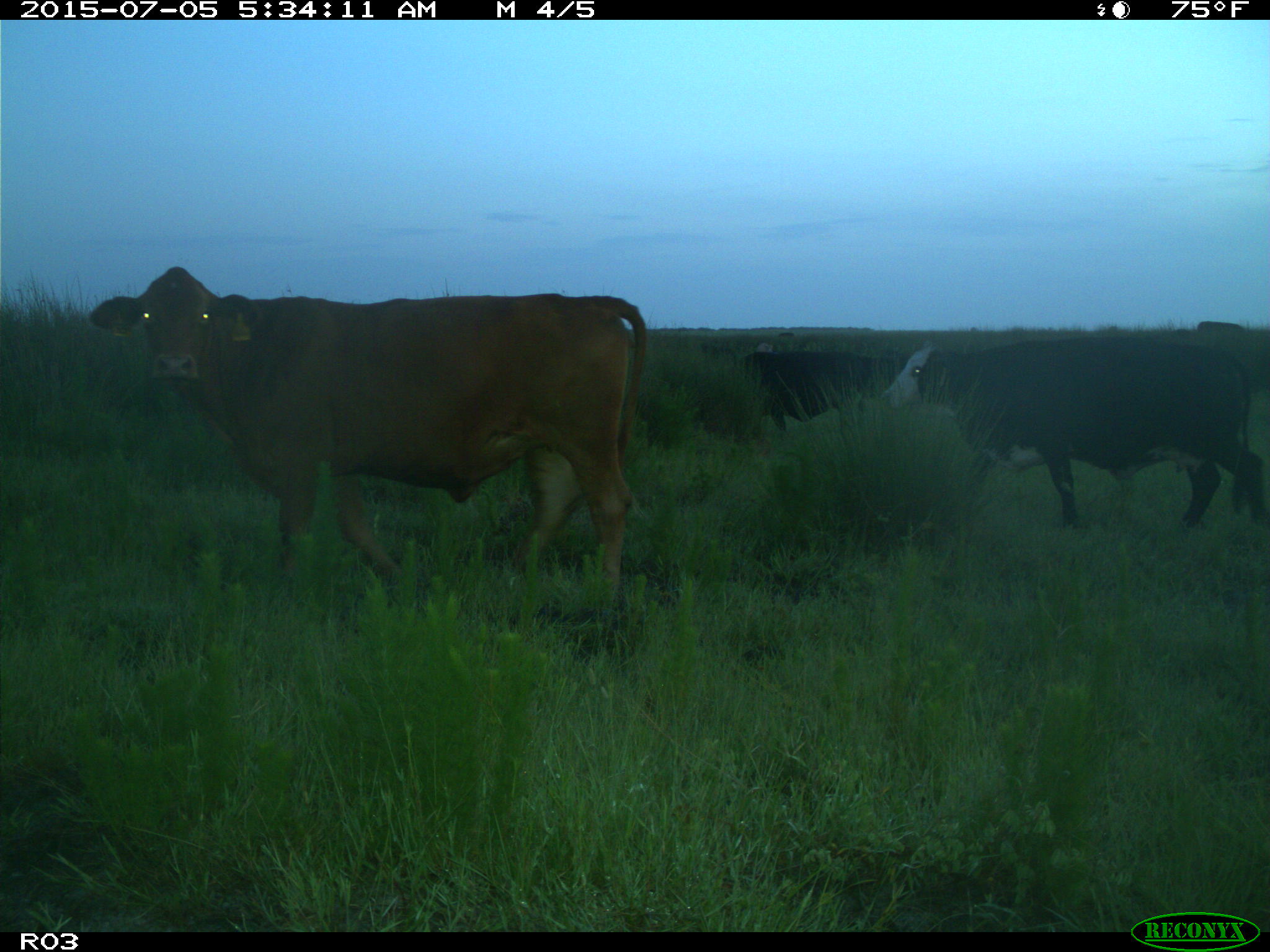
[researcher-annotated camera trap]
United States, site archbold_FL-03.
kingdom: Animalia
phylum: Chordata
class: Mammalia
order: Artiodactyla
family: Bovidae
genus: Bos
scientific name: Bos taurus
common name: domestic cow